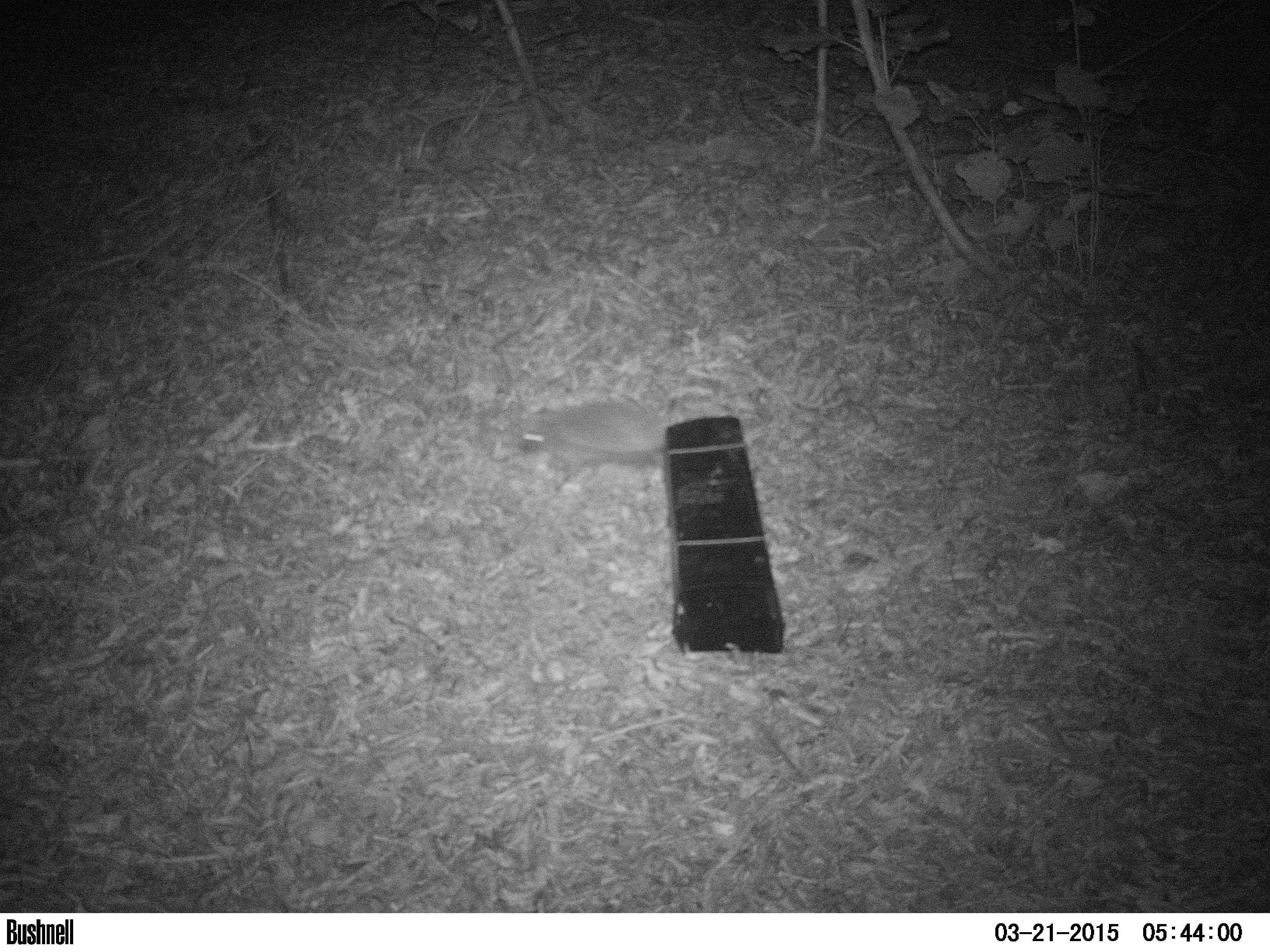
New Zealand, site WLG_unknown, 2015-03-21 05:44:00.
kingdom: Animalia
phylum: Chordata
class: Mammalia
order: Eulipotyphla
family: Erinaceidae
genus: Erinaceus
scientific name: Erinaceus europaeus europaeus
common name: european hedgehog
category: hedgehog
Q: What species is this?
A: Hedgehog (european hedgehog) (Erinaceus europaeus europaeus).